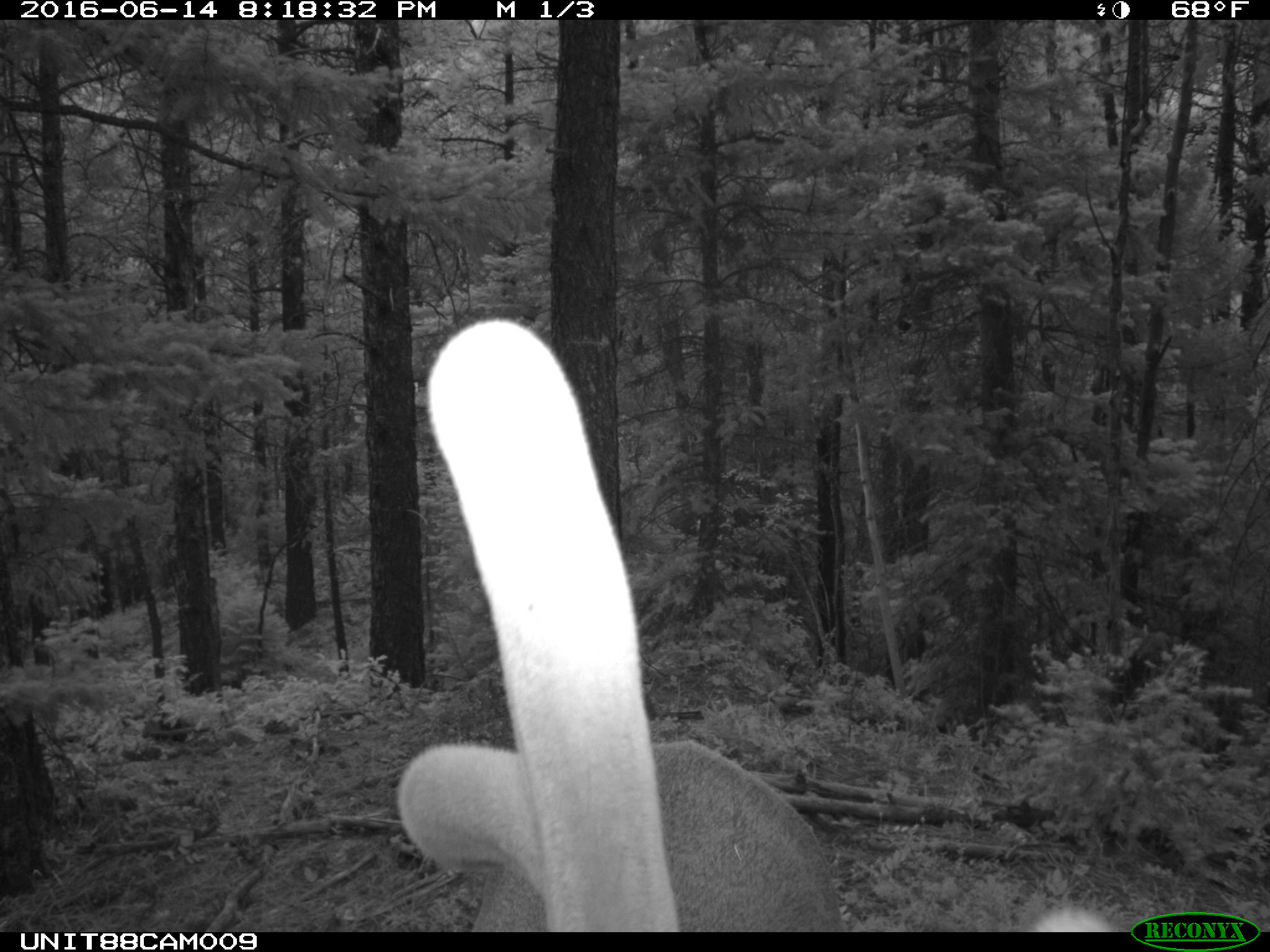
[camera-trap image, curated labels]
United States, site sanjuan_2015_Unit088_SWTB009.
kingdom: Animalia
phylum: Chordata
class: Mammalia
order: Artiodactyla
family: Cervidae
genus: Cervus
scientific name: Cervus elaphus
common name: red deer